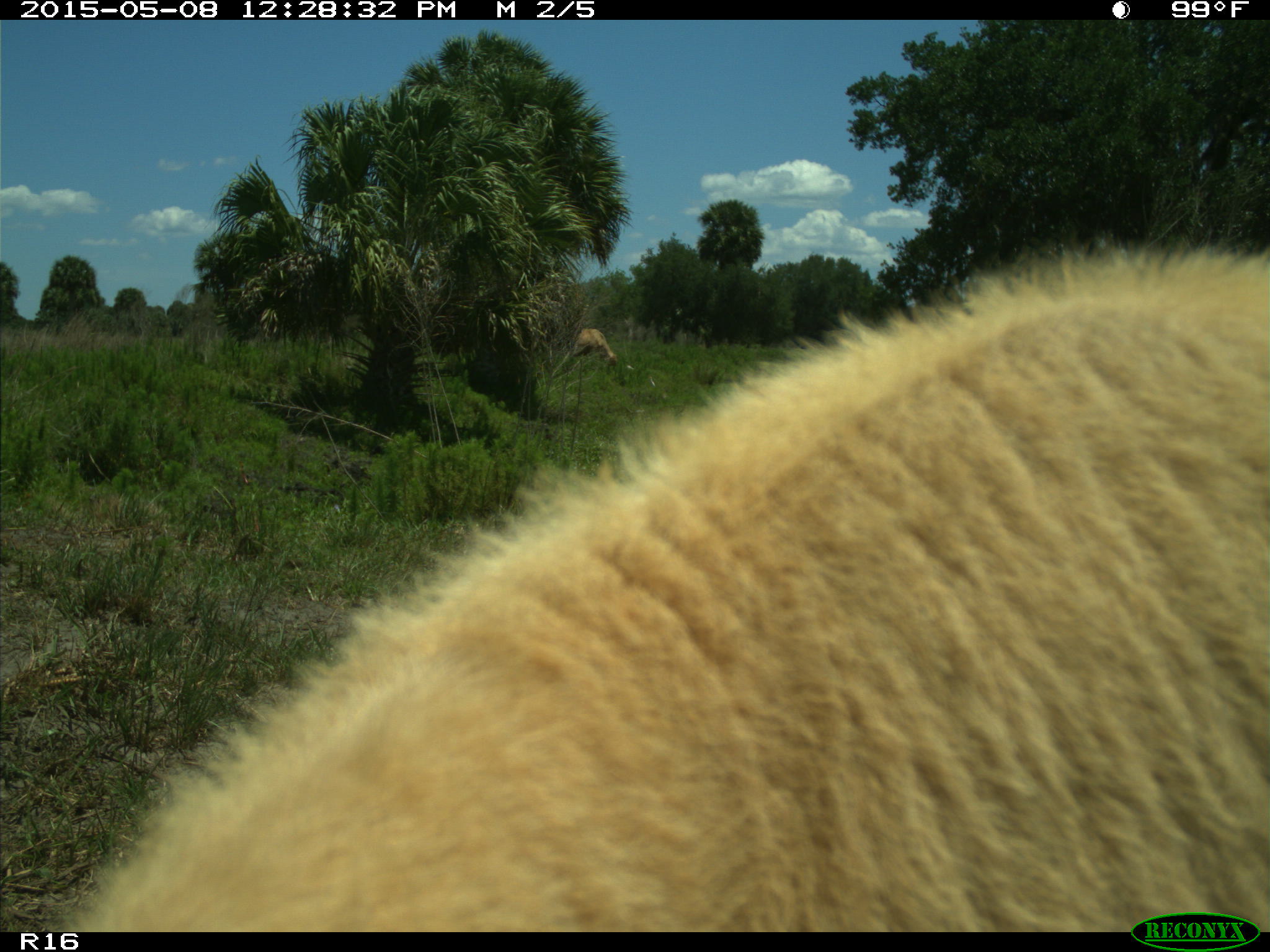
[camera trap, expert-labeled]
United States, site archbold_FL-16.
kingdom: Animalia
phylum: Chordata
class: Mammalia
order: Artiodactyla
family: Bovidae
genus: Bos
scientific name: Bos taurus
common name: domestic cow